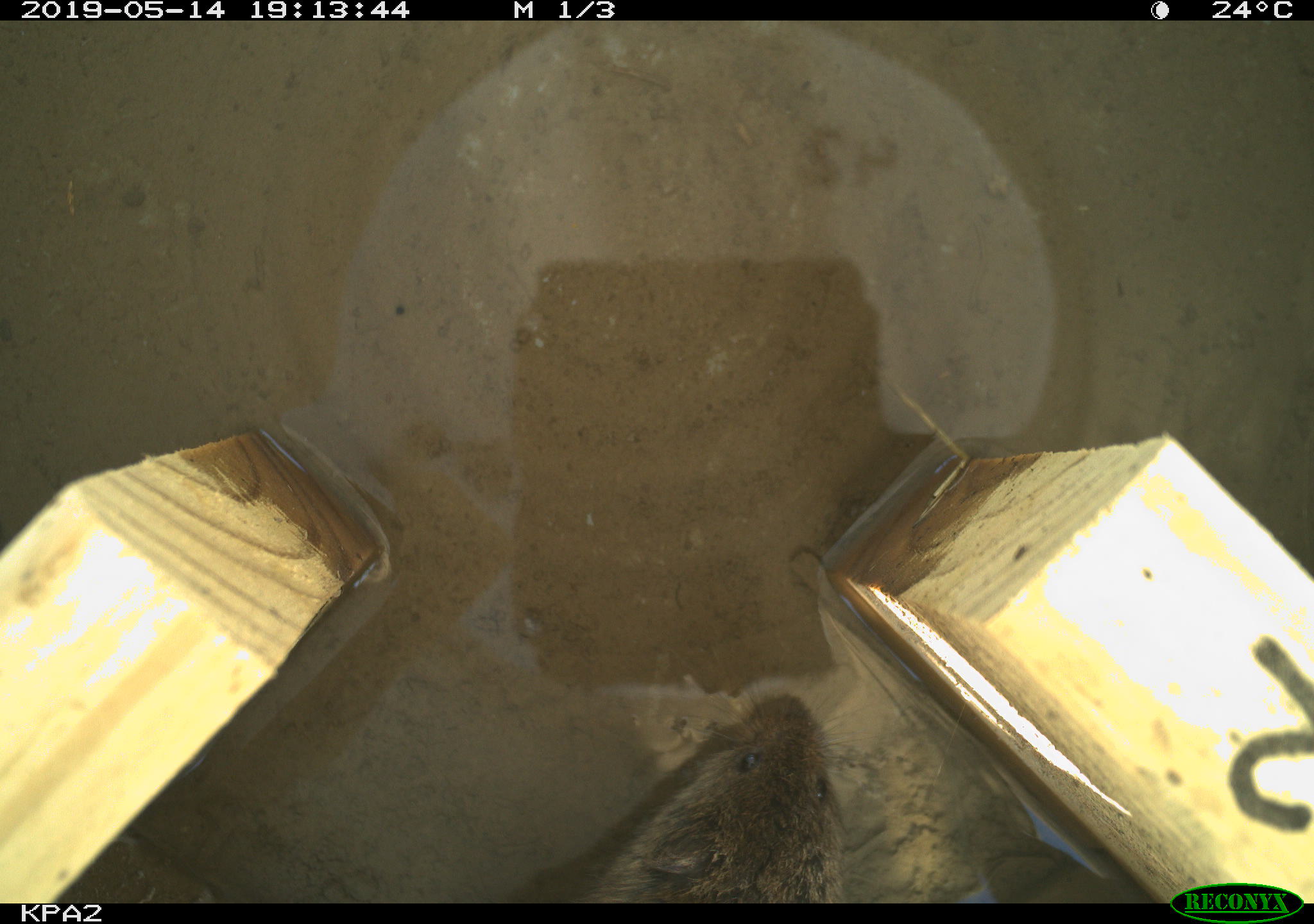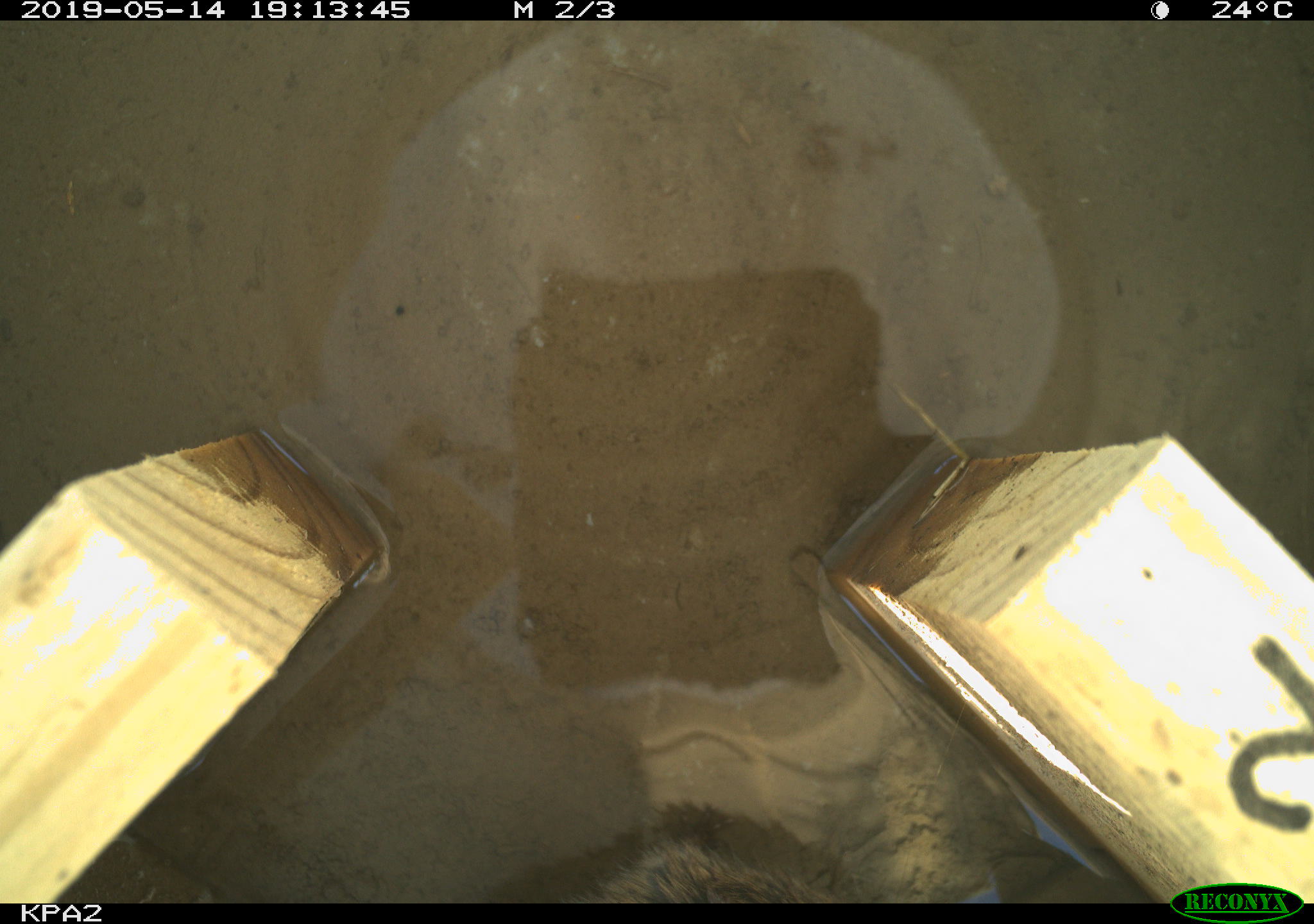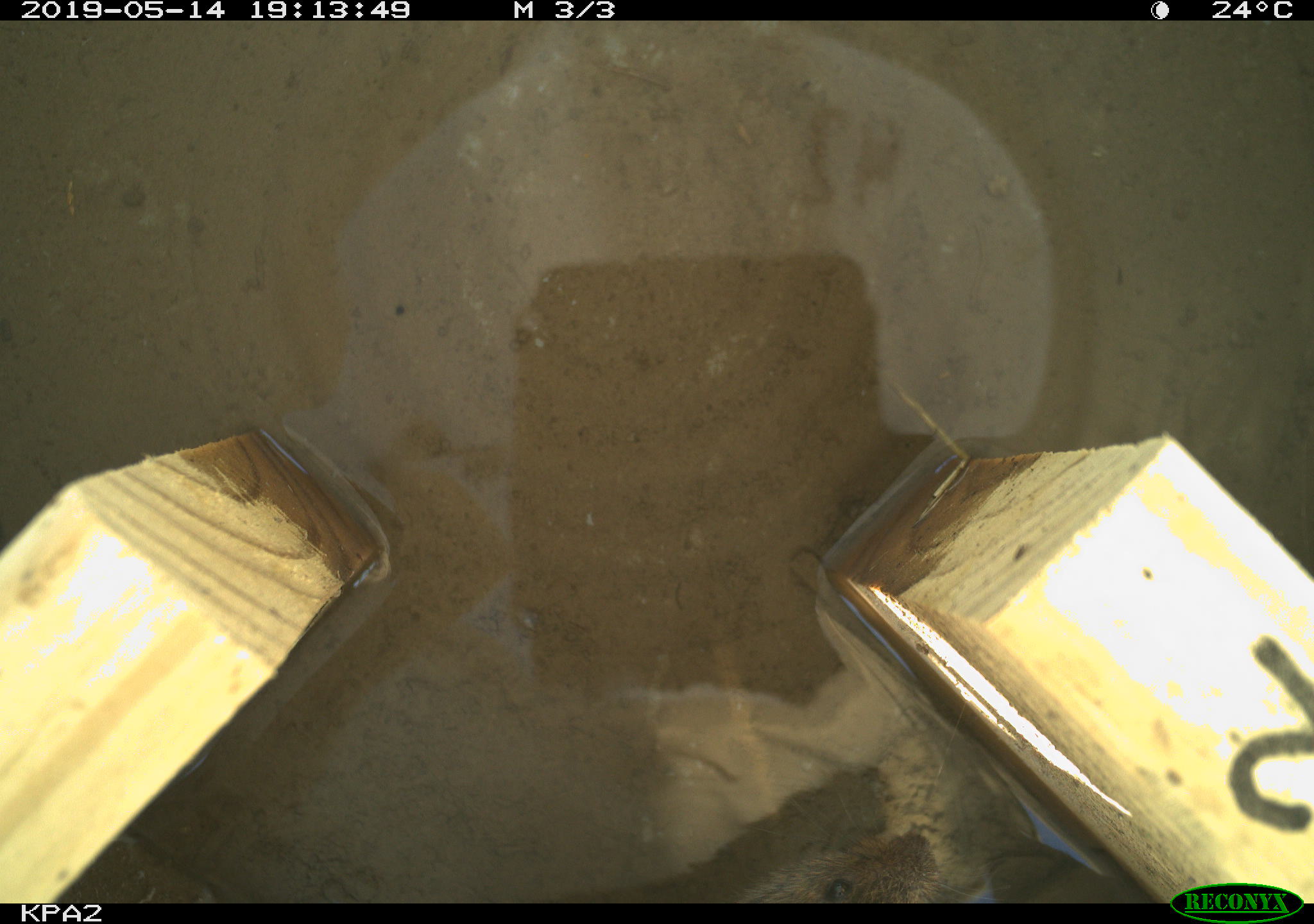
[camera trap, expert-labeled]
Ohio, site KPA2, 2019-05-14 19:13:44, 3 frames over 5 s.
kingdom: Animalia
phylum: Chordata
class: Mammalia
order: Rodentia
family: Cricetidae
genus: Microtus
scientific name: Microtus pennsylvanicus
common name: meadow vole